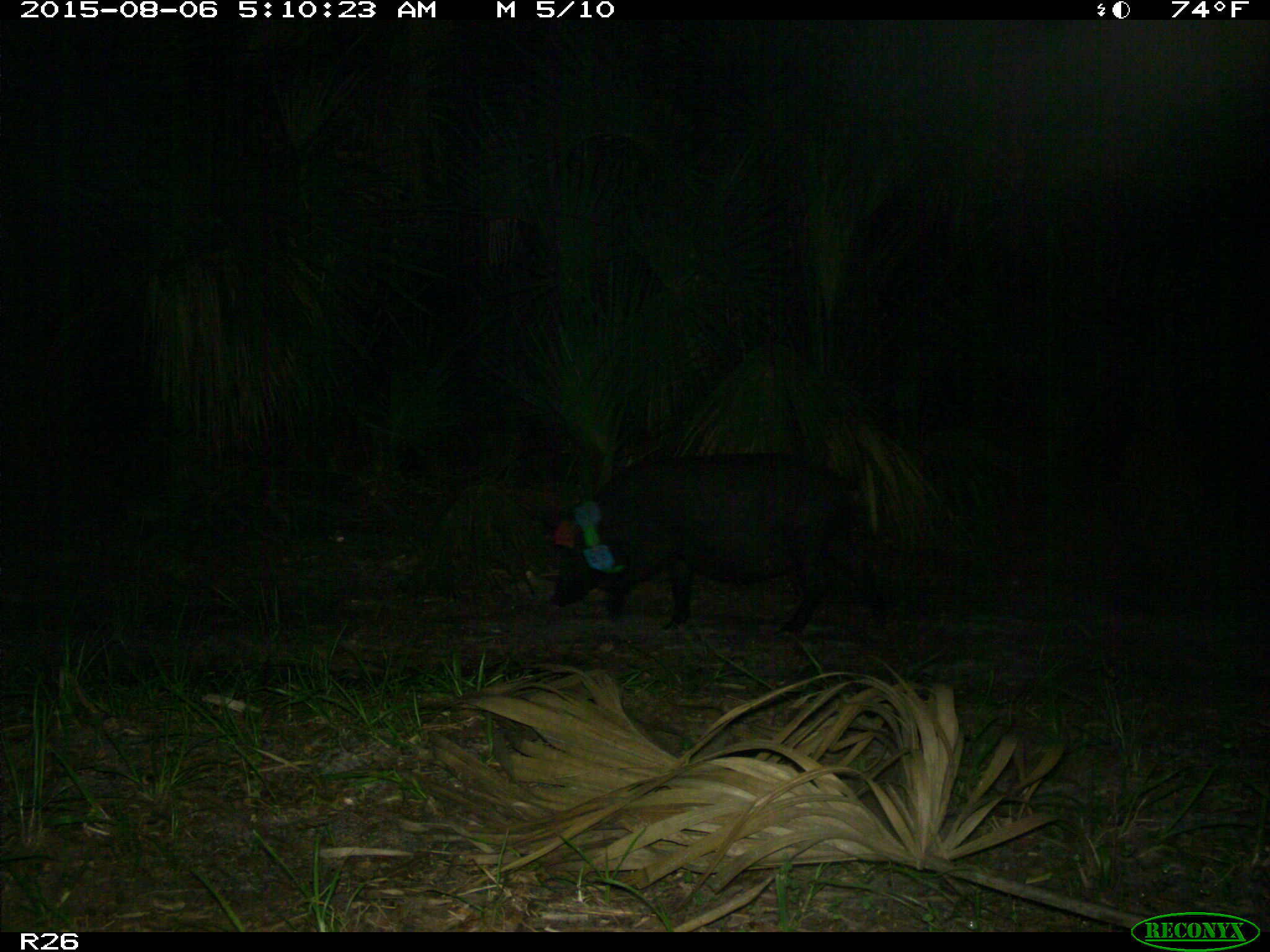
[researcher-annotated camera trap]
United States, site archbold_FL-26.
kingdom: Animalia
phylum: Chordata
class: Mammalia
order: Artiodactyla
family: Suidae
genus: Sus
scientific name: Sus scrofa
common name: wild boar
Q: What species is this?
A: Sus scrofa (wild boar).